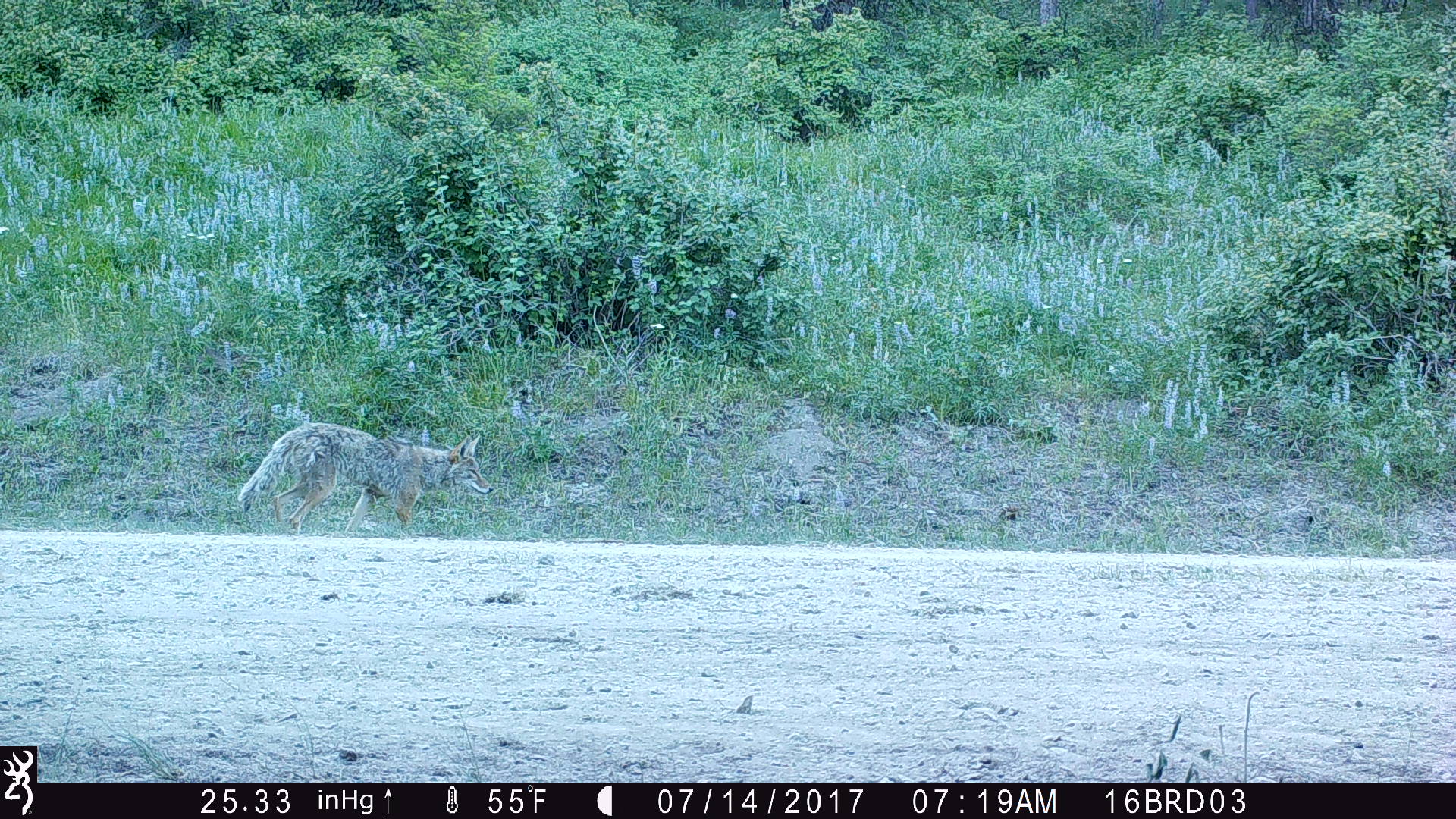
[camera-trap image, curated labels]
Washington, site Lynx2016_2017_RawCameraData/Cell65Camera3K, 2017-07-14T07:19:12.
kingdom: Animalia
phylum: Chordata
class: Mammalia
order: Carnivora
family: Canidae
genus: Canis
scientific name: Canis latrans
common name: coyote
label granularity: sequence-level